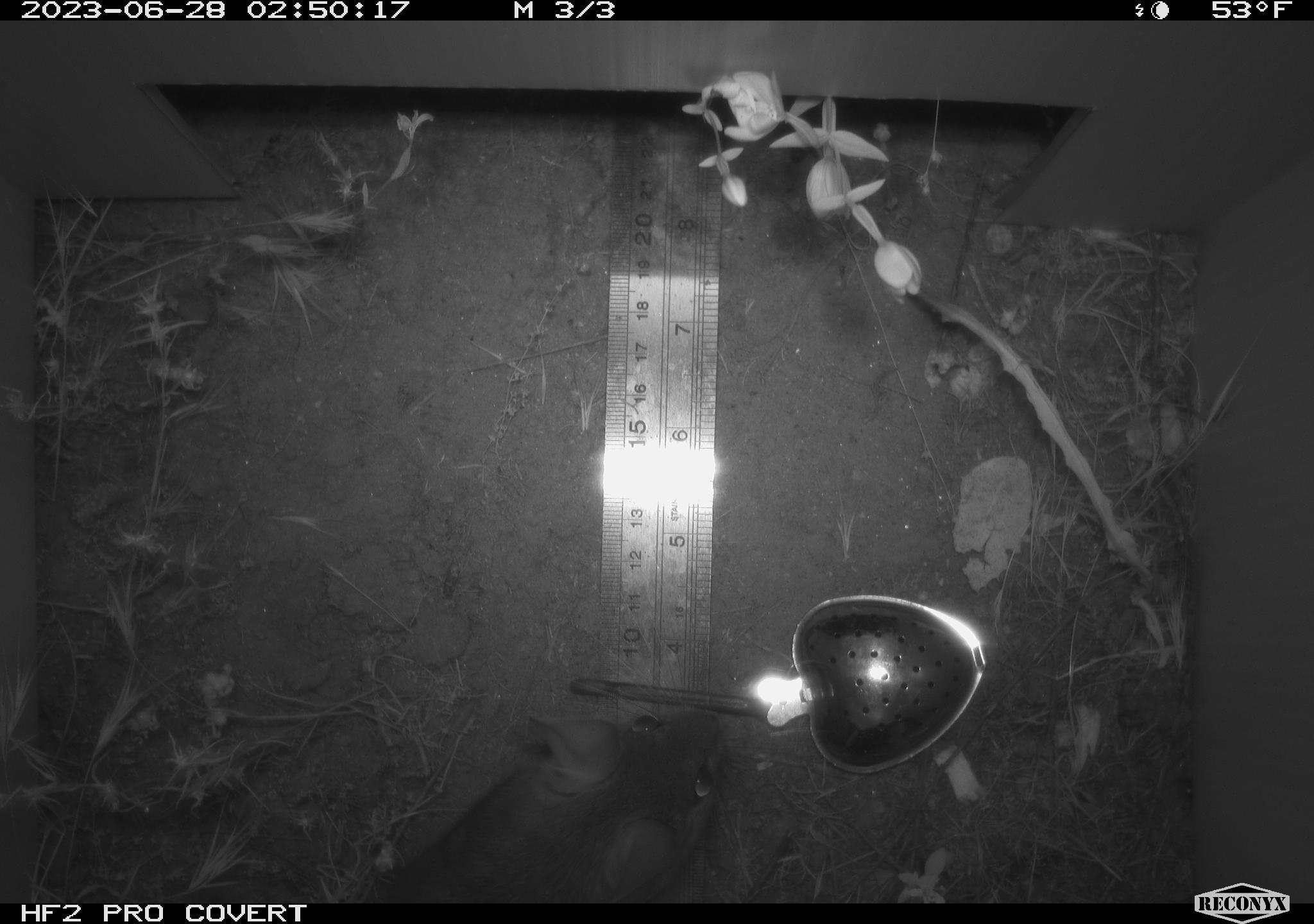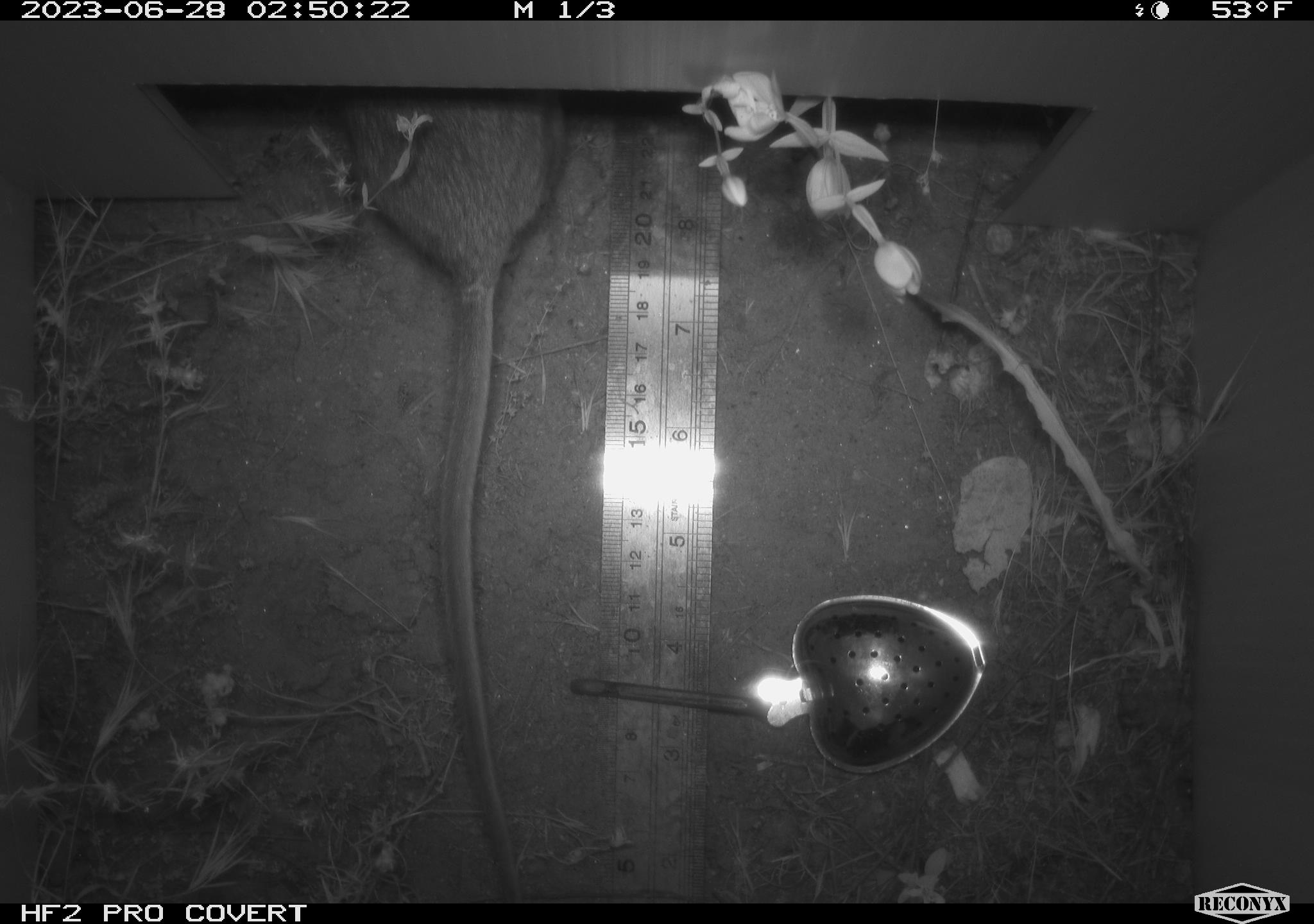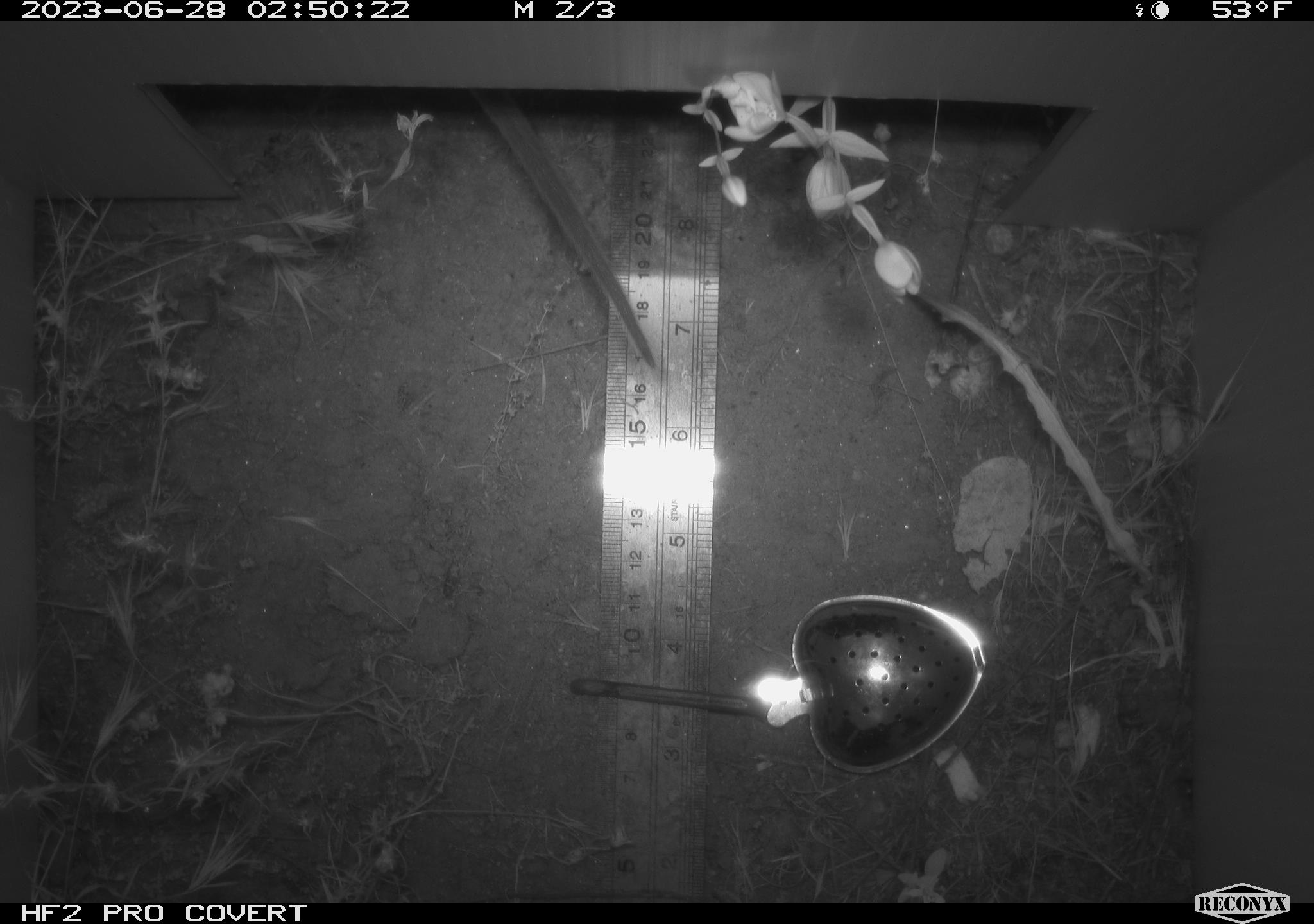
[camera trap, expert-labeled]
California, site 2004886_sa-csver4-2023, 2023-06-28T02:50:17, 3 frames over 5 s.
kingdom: Animalia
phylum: Chordata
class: Mammalia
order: Rodentia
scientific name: Rodentia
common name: mouse species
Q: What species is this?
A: Mouse species (Rodentia).